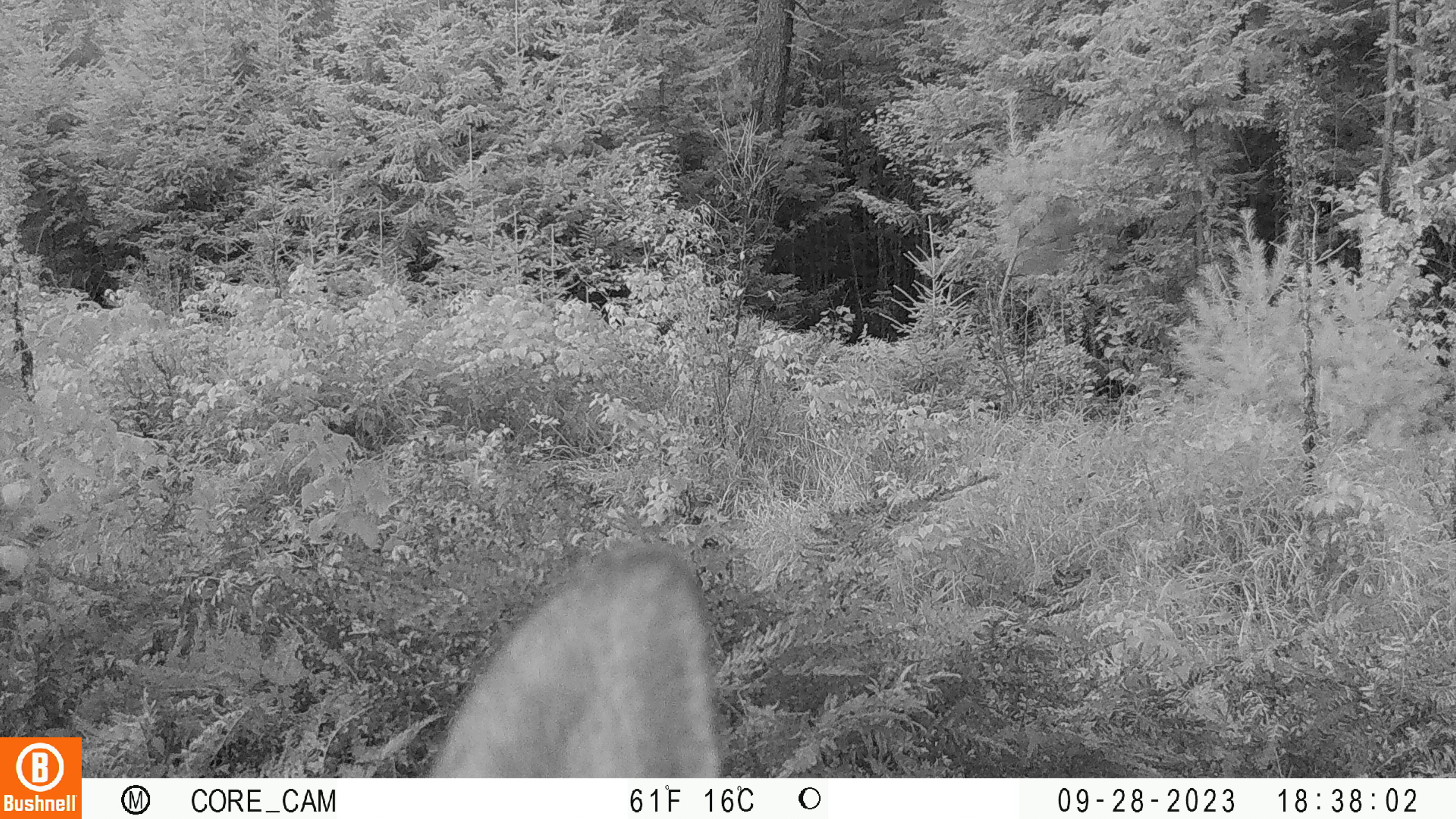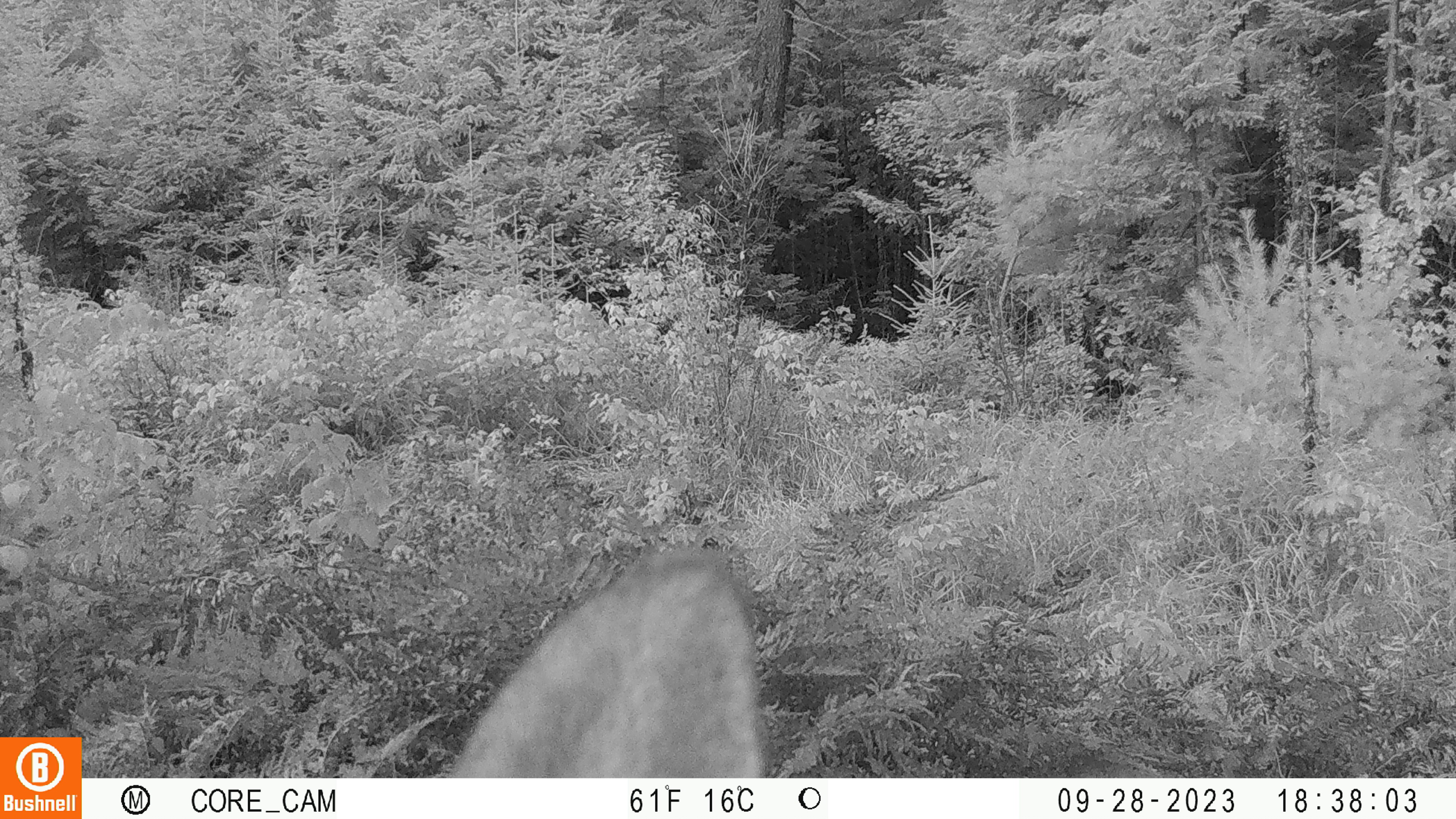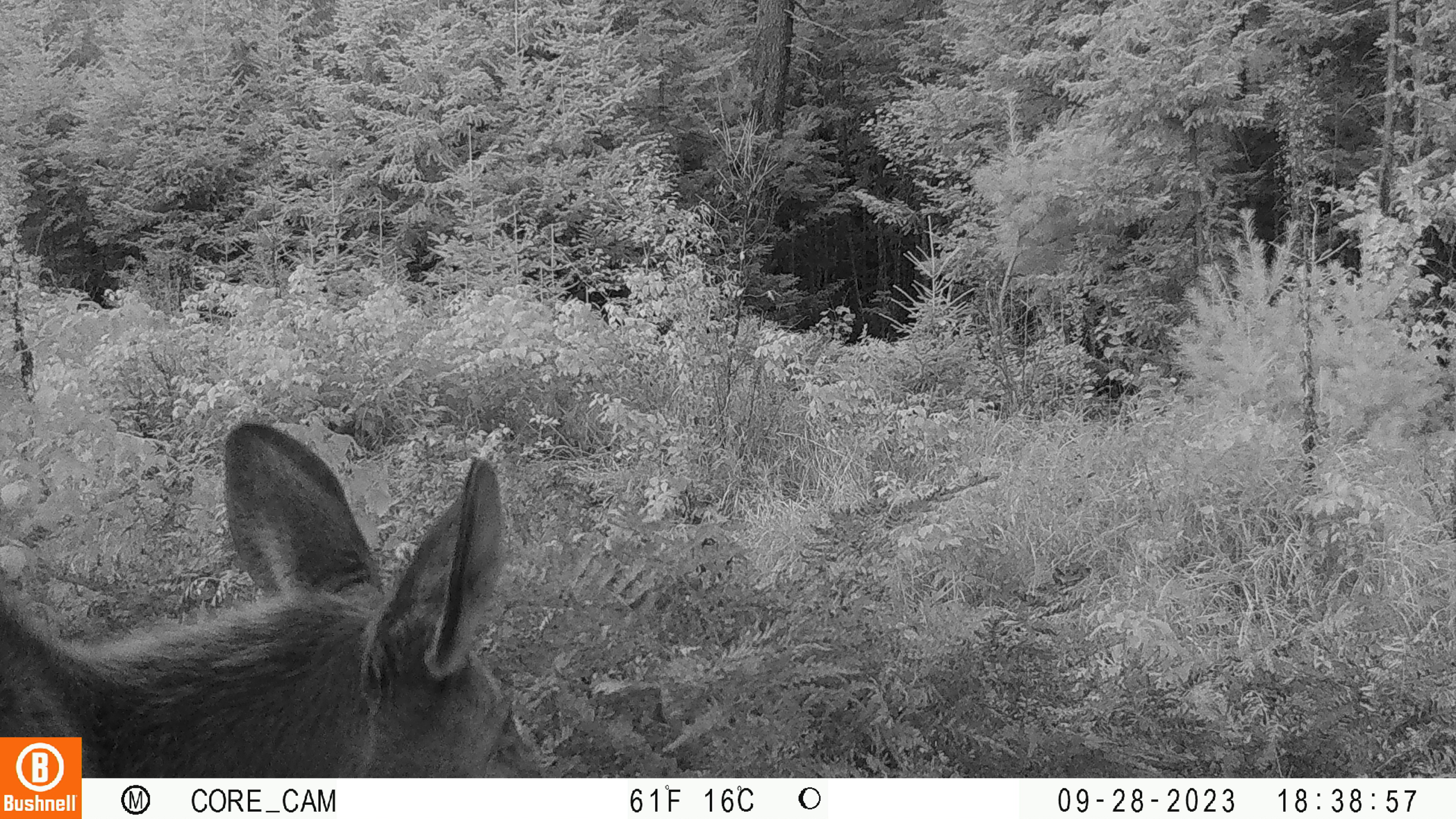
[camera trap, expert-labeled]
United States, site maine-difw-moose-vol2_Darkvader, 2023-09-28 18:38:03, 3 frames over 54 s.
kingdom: Animalia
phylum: Chordata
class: Mammalia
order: Artiodactyla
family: Cervidae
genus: Alces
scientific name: Alces alces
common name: moose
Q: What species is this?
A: Moose (Alces alces).